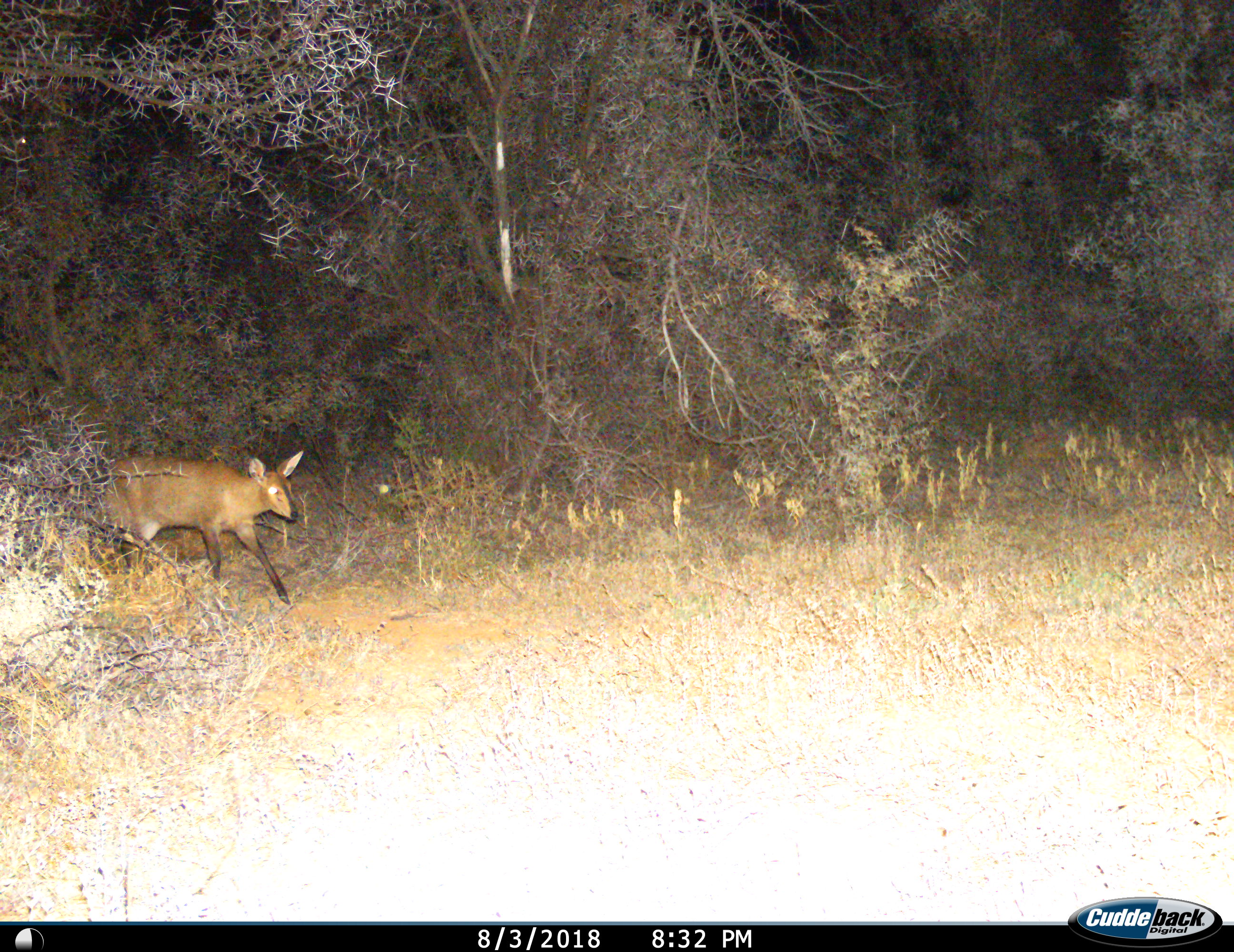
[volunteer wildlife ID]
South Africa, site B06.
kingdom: Animalia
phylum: Chordata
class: Mammalia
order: Artiodactyla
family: Bovidae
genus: Sylvicapra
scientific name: Sylvicapra grimmia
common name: common grey duiker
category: duikercommongrey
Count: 1.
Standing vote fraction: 0%.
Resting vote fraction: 0%.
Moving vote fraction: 100%.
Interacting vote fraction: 0%.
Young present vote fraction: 0%.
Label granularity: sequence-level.